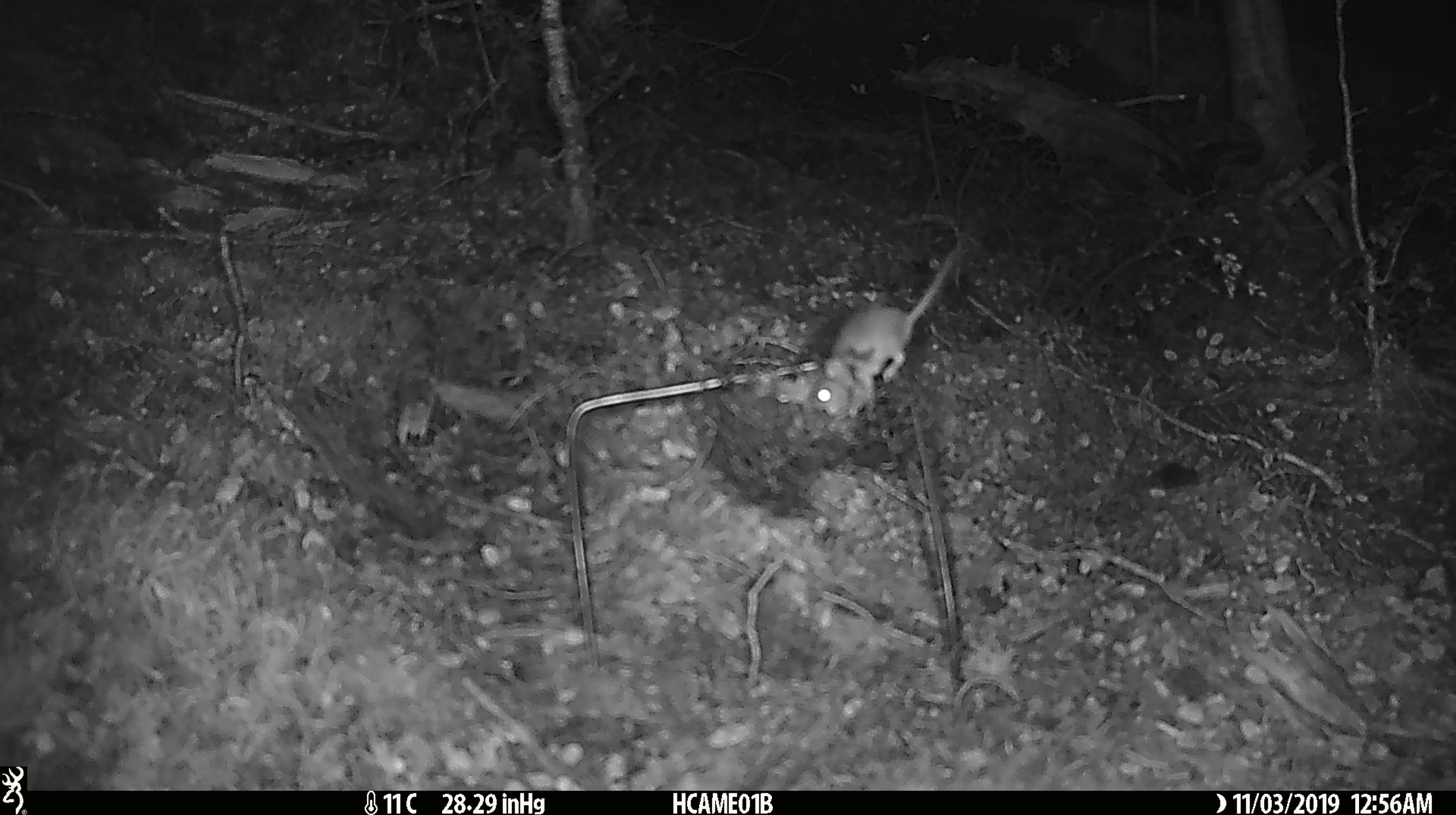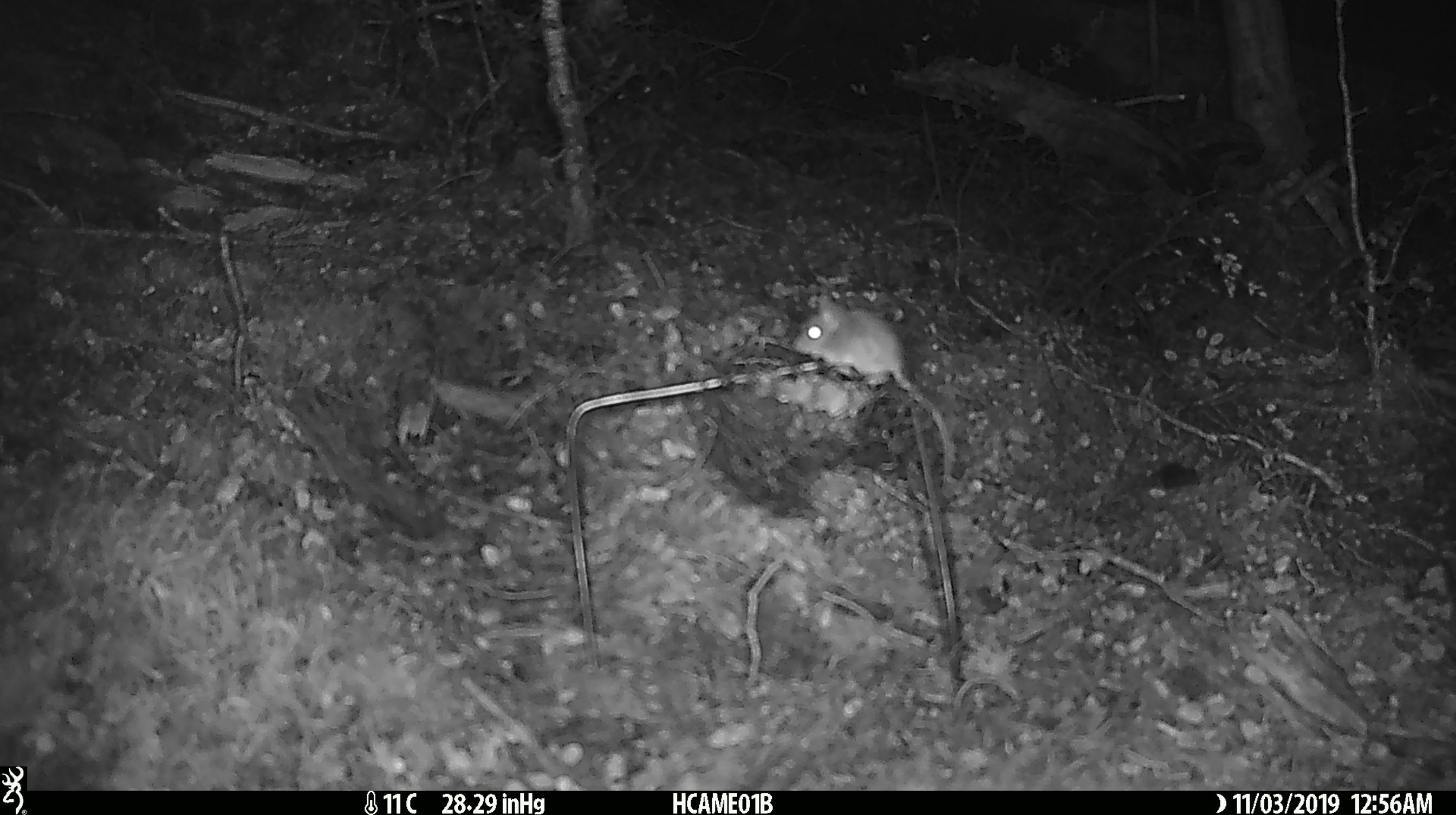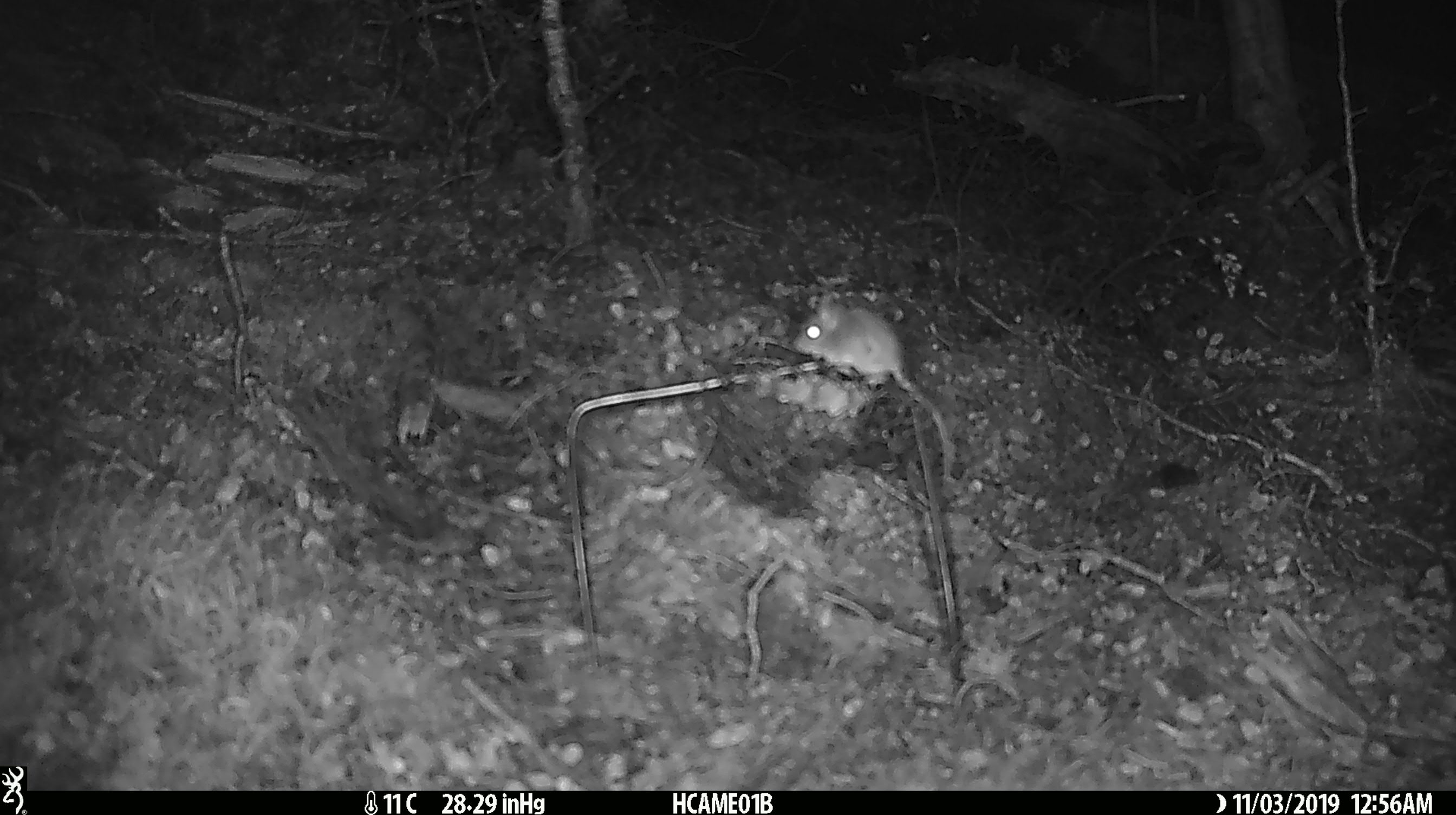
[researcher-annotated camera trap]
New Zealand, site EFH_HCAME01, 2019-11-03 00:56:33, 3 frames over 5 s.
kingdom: Animalia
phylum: Chordata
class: Mammalia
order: Rodentia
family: Muridae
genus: Mus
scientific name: Mus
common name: mouse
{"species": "mouse (Mus)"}